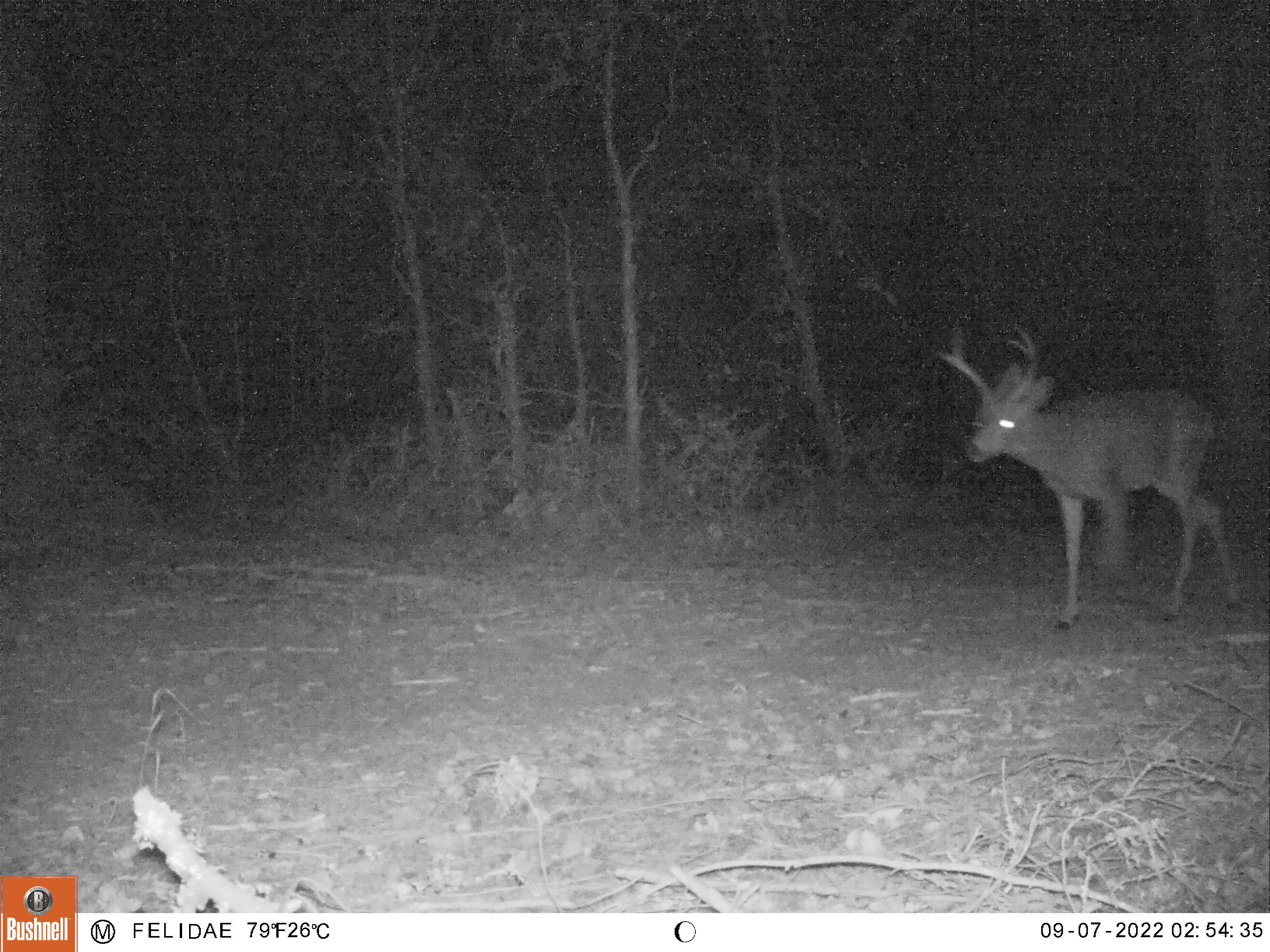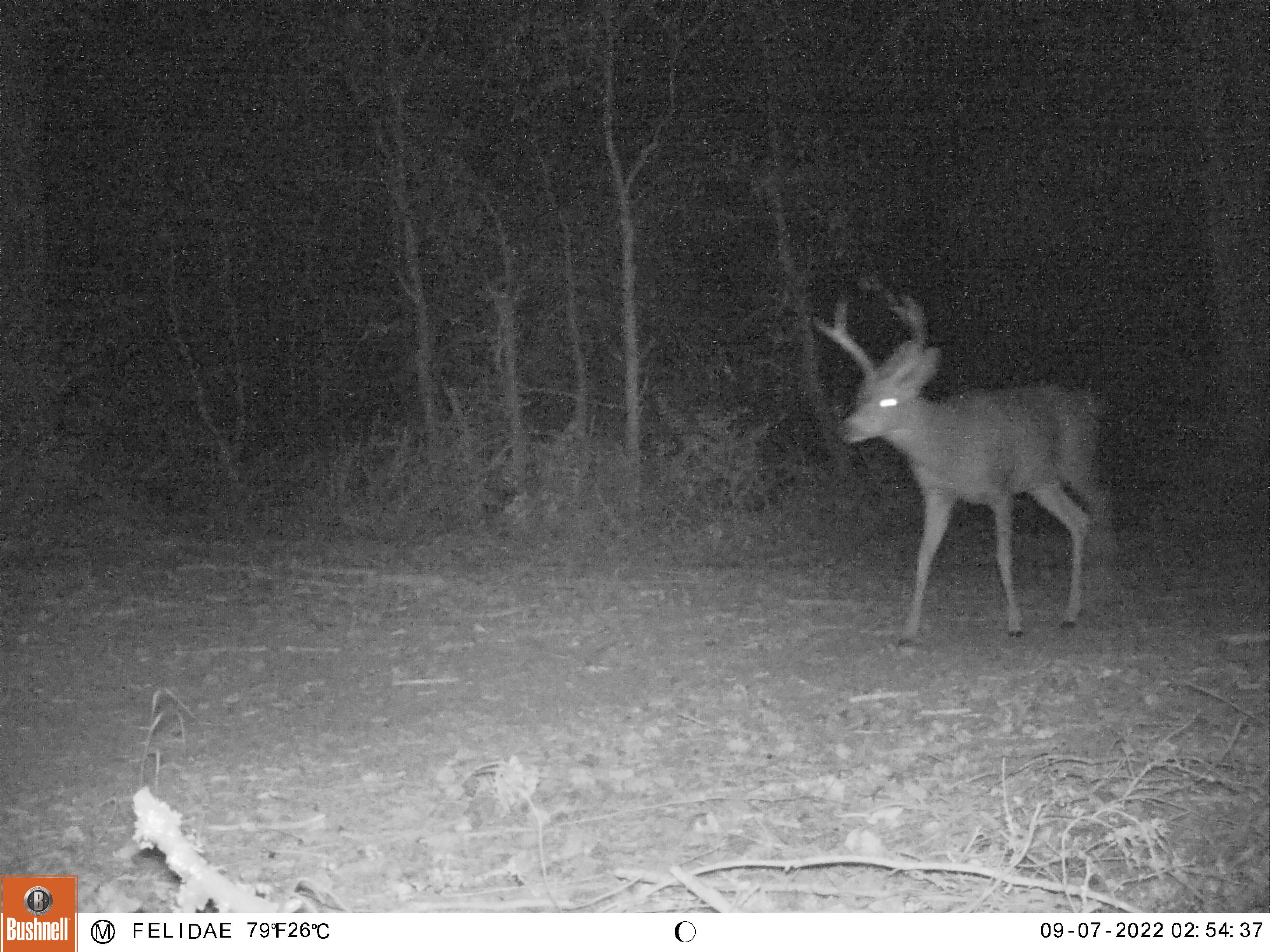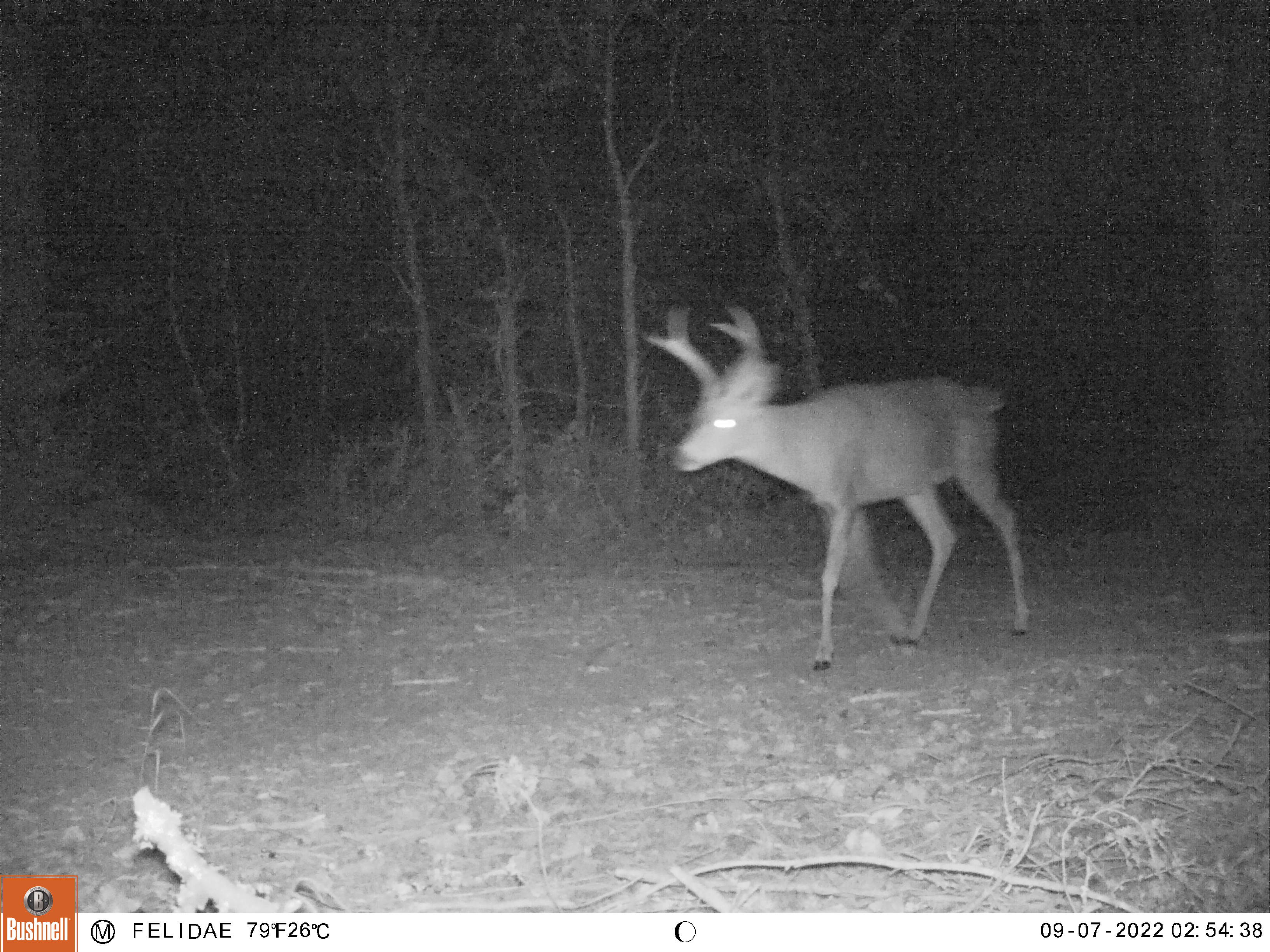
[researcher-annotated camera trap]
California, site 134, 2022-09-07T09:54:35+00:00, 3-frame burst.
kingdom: Animalia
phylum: Chordata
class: Mammalia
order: Artiodactyla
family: Cervidae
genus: Odocoileus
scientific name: Odocoileus hemionus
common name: mule deer